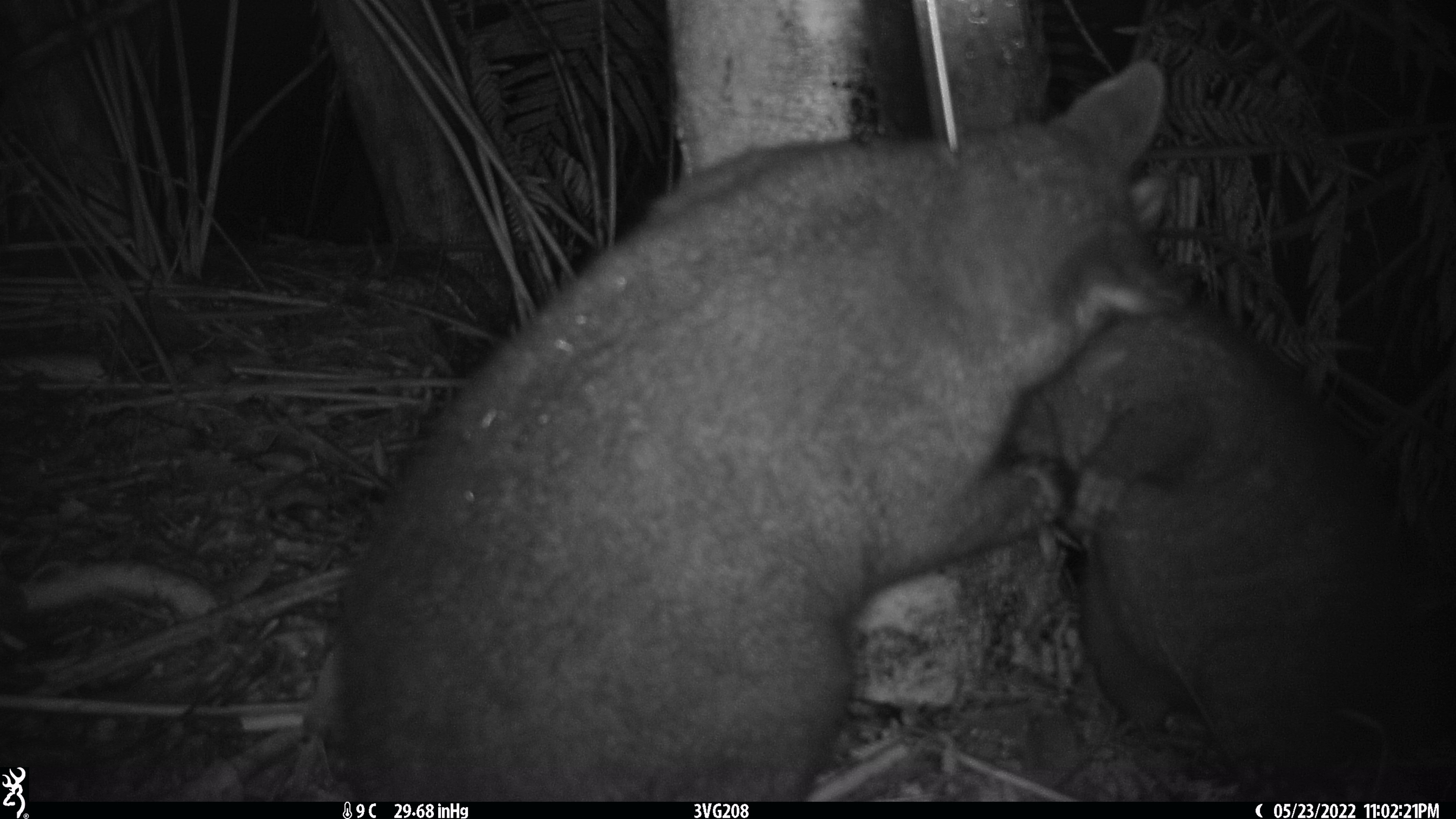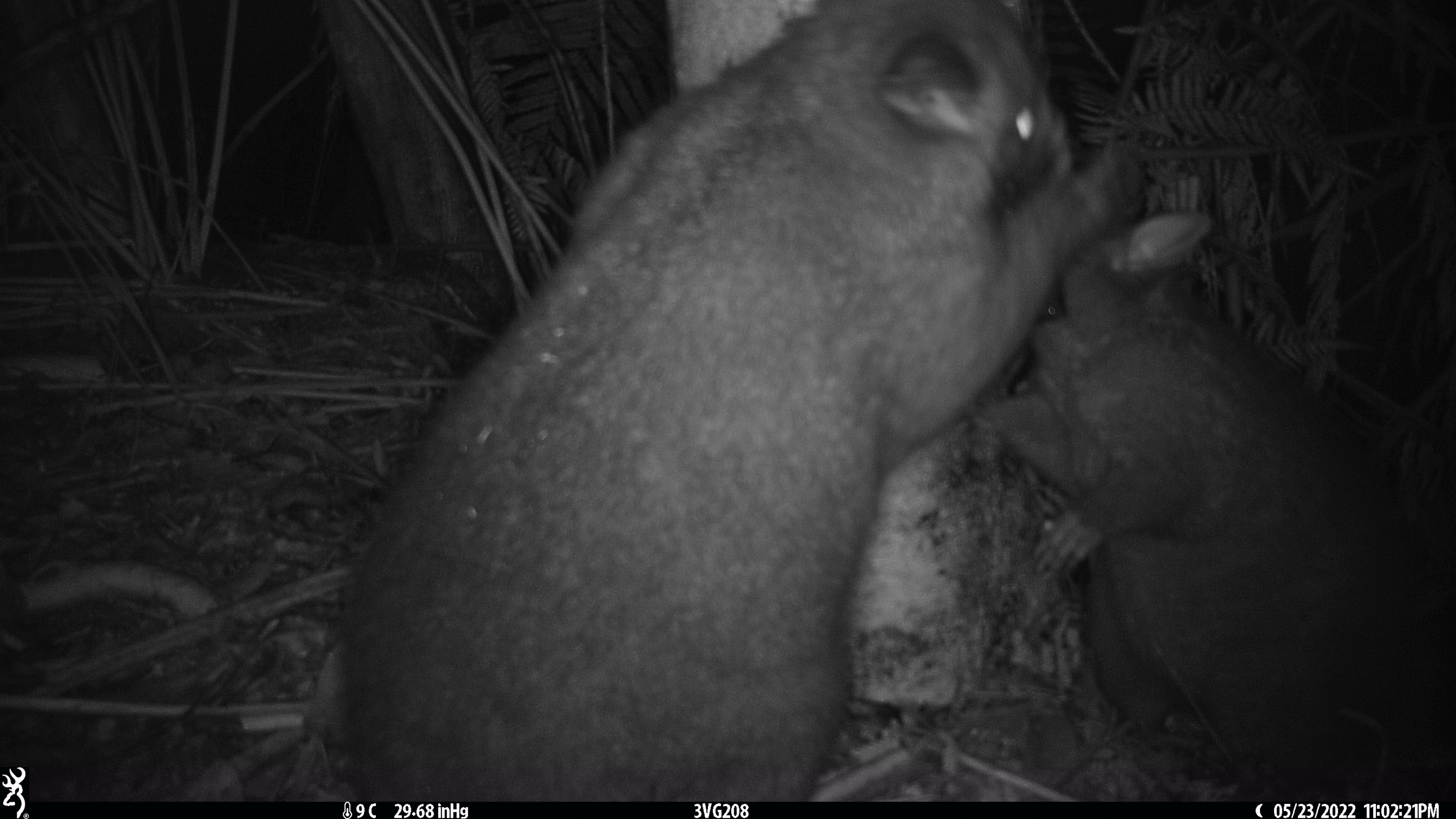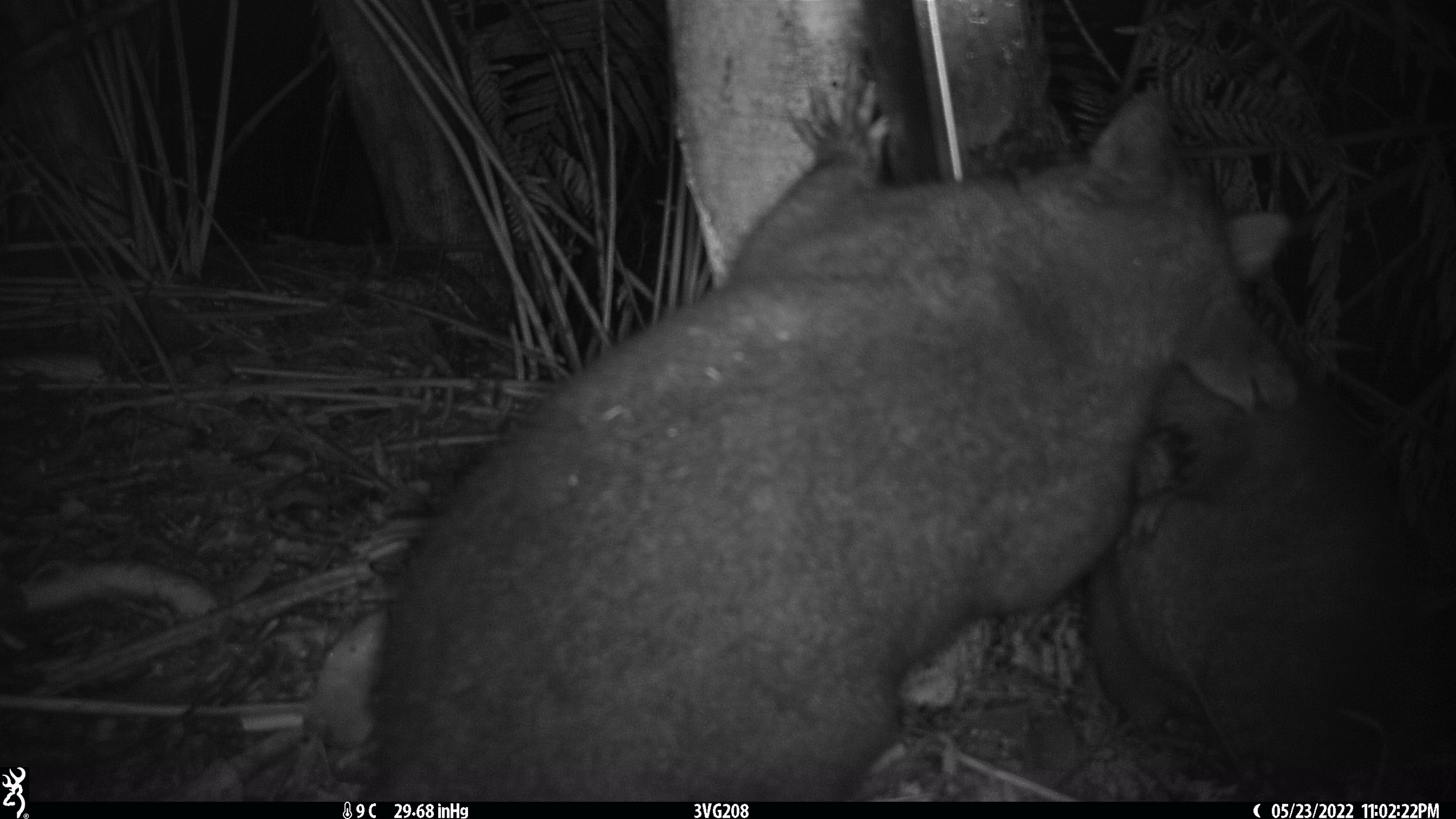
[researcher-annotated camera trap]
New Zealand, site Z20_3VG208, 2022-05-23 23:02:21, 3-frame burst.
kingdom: Animalia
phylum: Chordata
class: Mammalia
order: Diprotodontia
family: Phalangeridae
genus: Trichosurus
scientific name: Trichosurus vulpecula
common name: common brushtail possum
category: possum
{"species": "possum (common brushtail possum) (Trichosurus vulpecula)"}